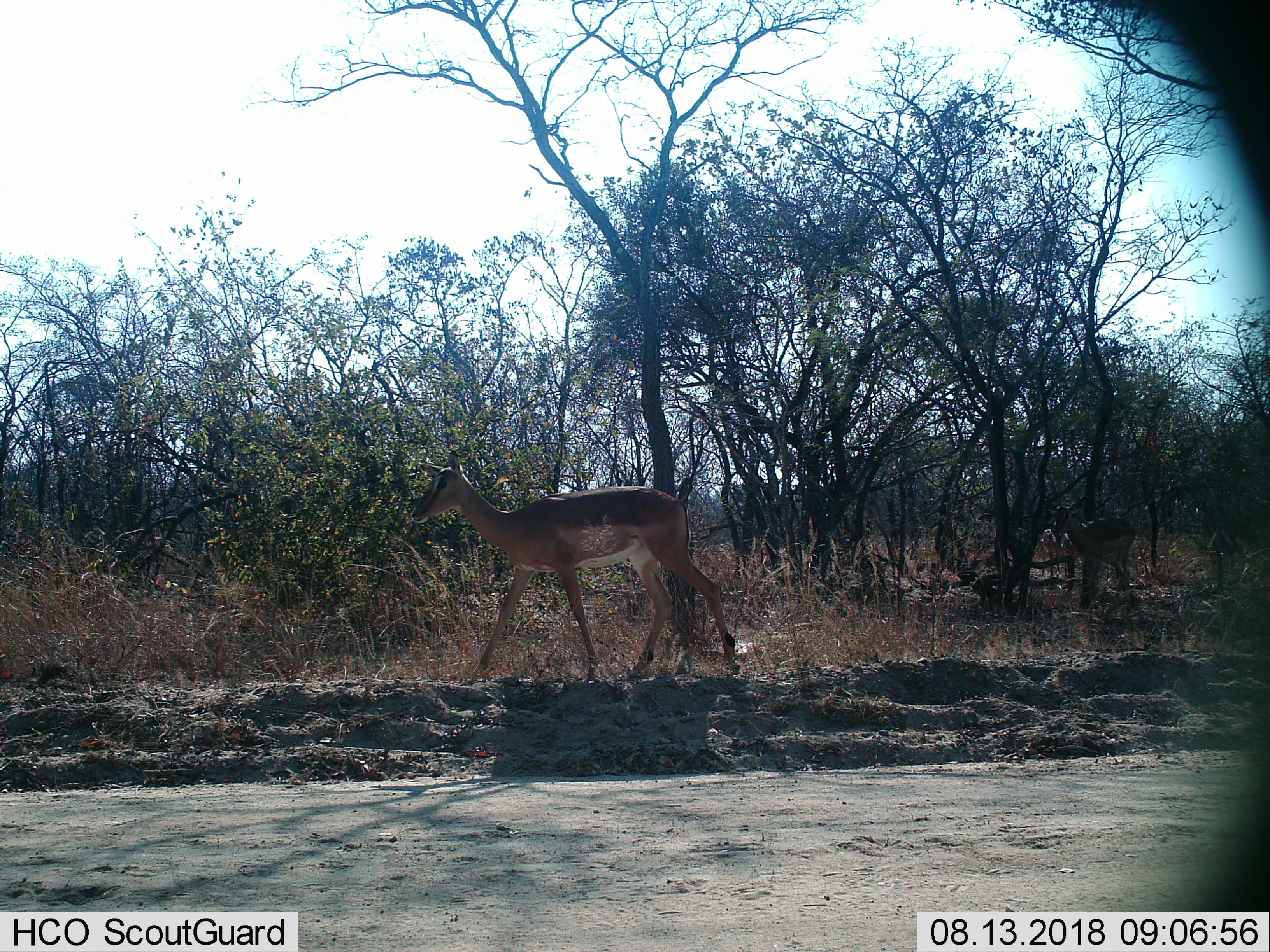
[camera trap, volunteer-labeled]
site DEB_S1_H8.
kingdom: Animalia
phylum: Chordata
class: Mammalia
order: Artiodactyla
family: Bovidae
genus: Aepyceros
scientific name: Aepyceros melampus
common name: impala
Impala (Aepyceros melampus), count 2. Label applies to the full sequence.